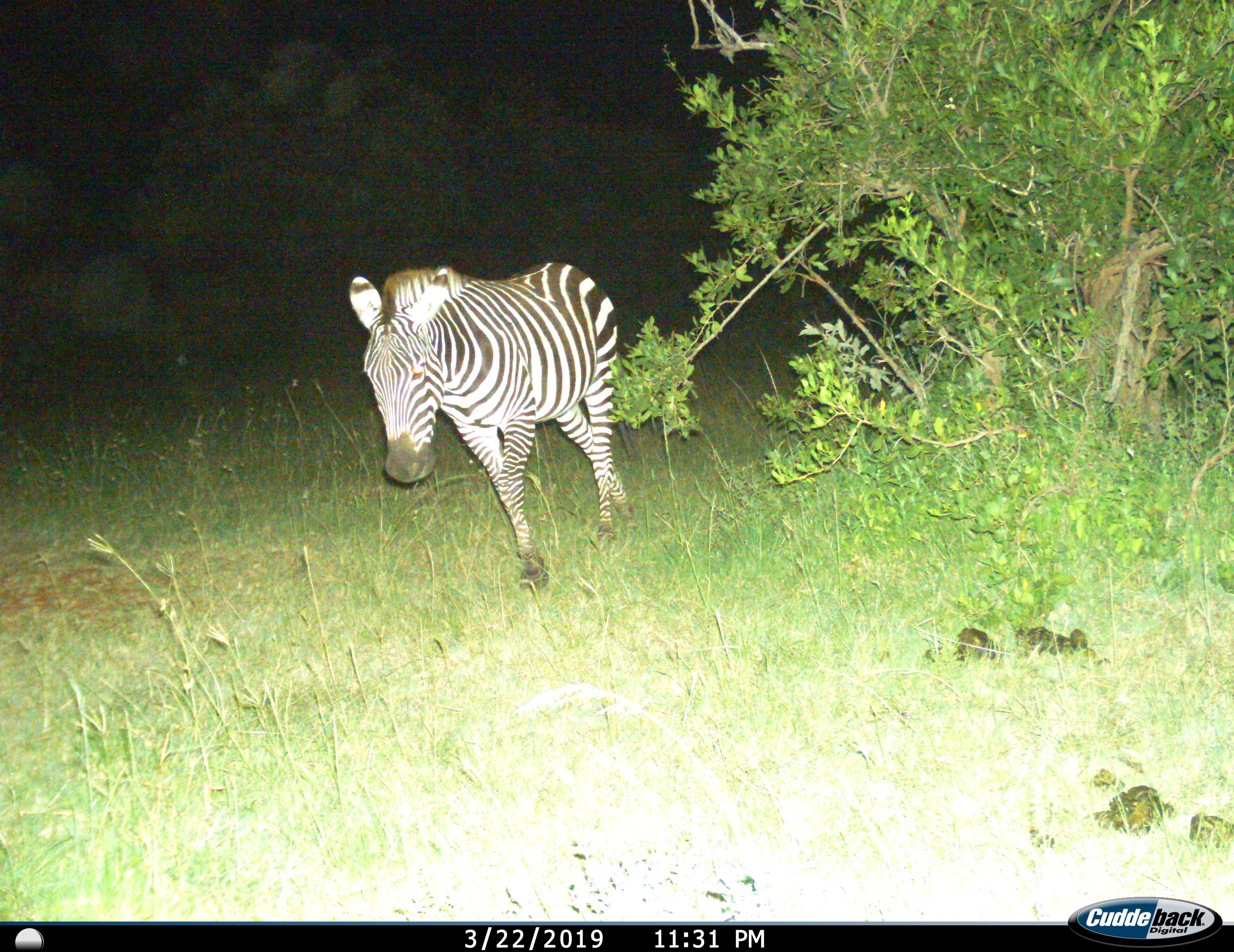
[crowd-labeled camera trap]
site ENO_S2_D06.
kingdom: Animalia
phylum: Chordata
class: Mammalia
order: Perissodactyla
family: Equidae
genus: Equus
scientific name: Equus quagga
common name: plains zebra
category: zebraplains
Zebraplains (plains zebra) (Equus quagga), count 1. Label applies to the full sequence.